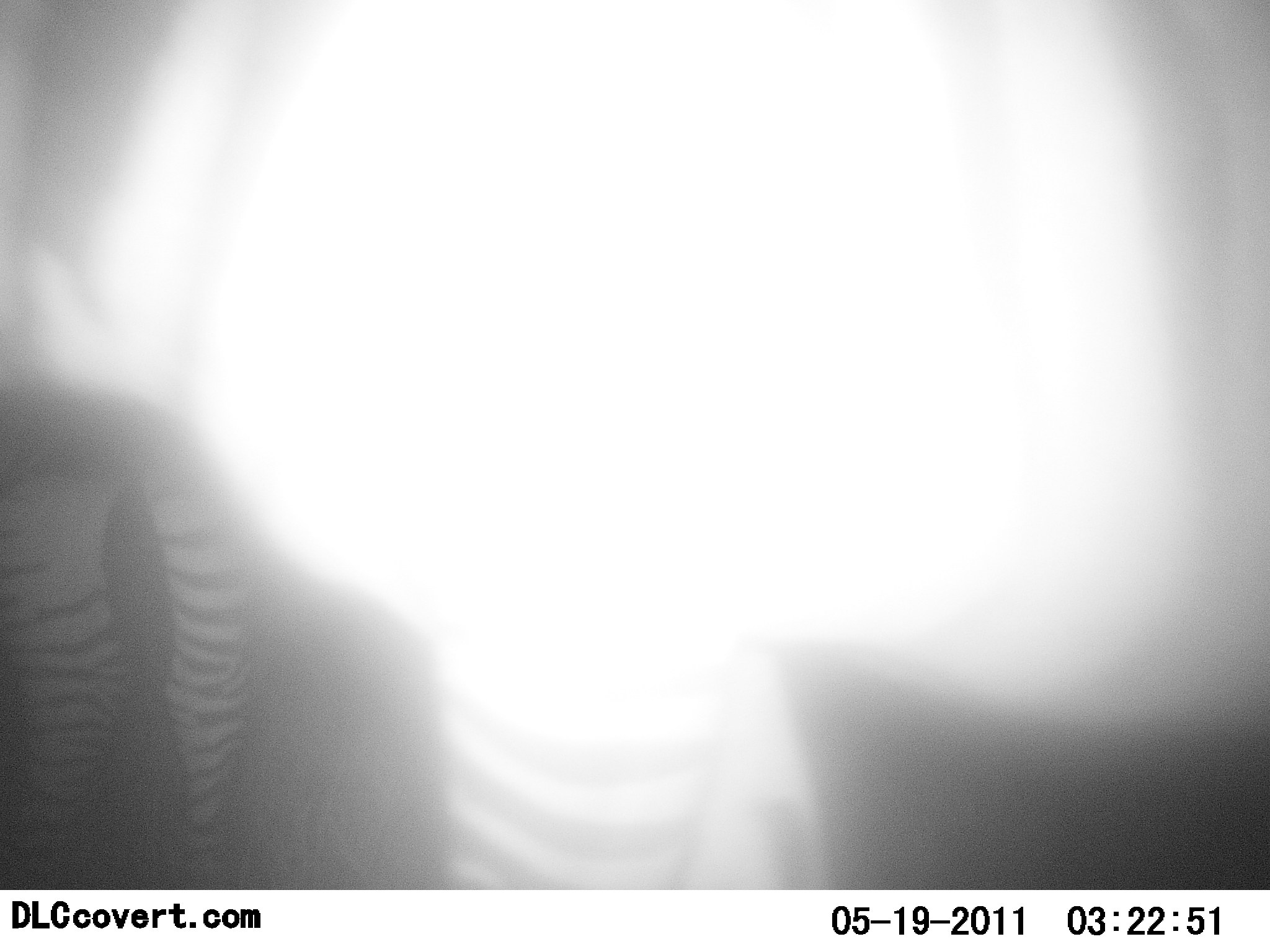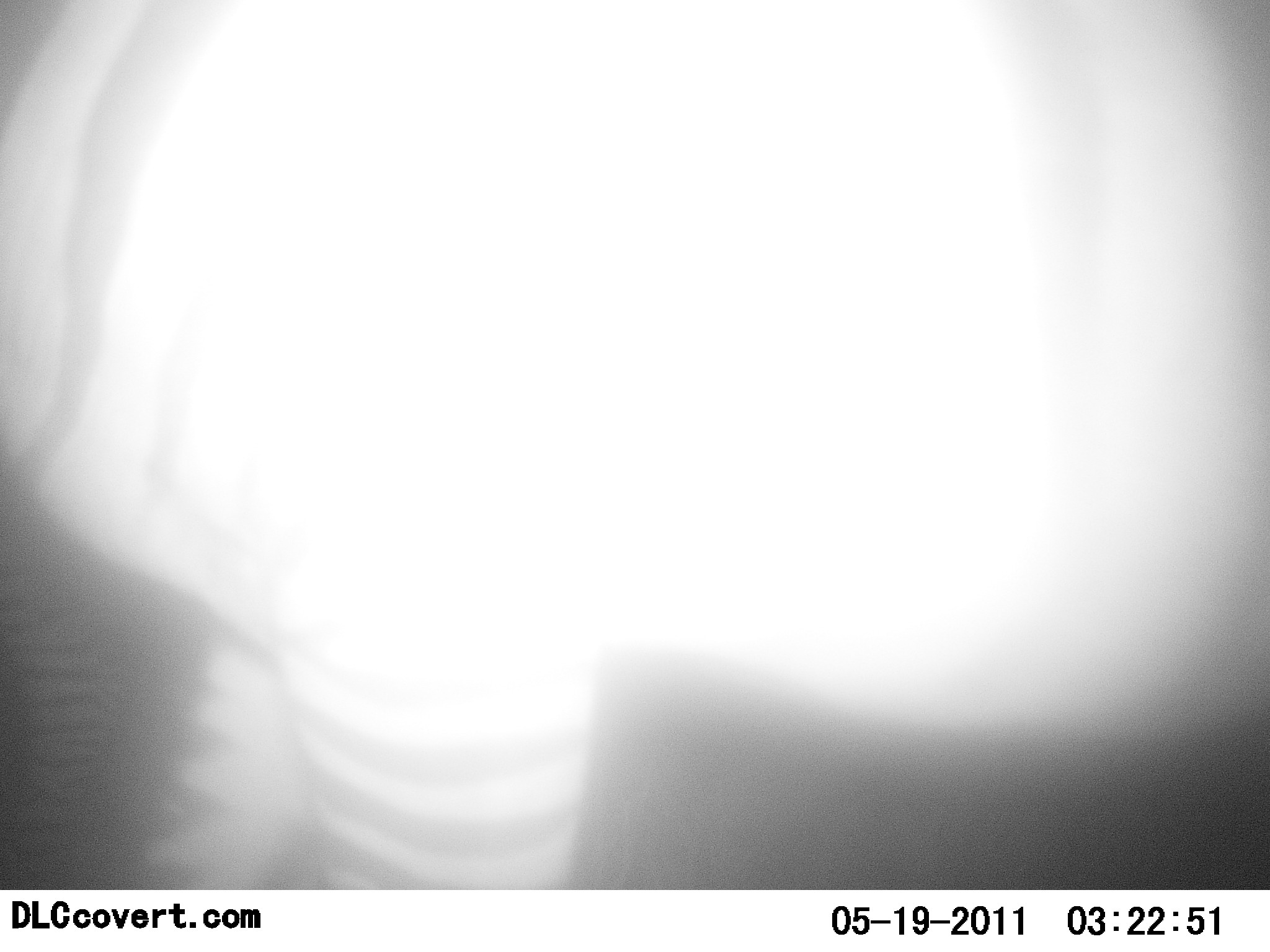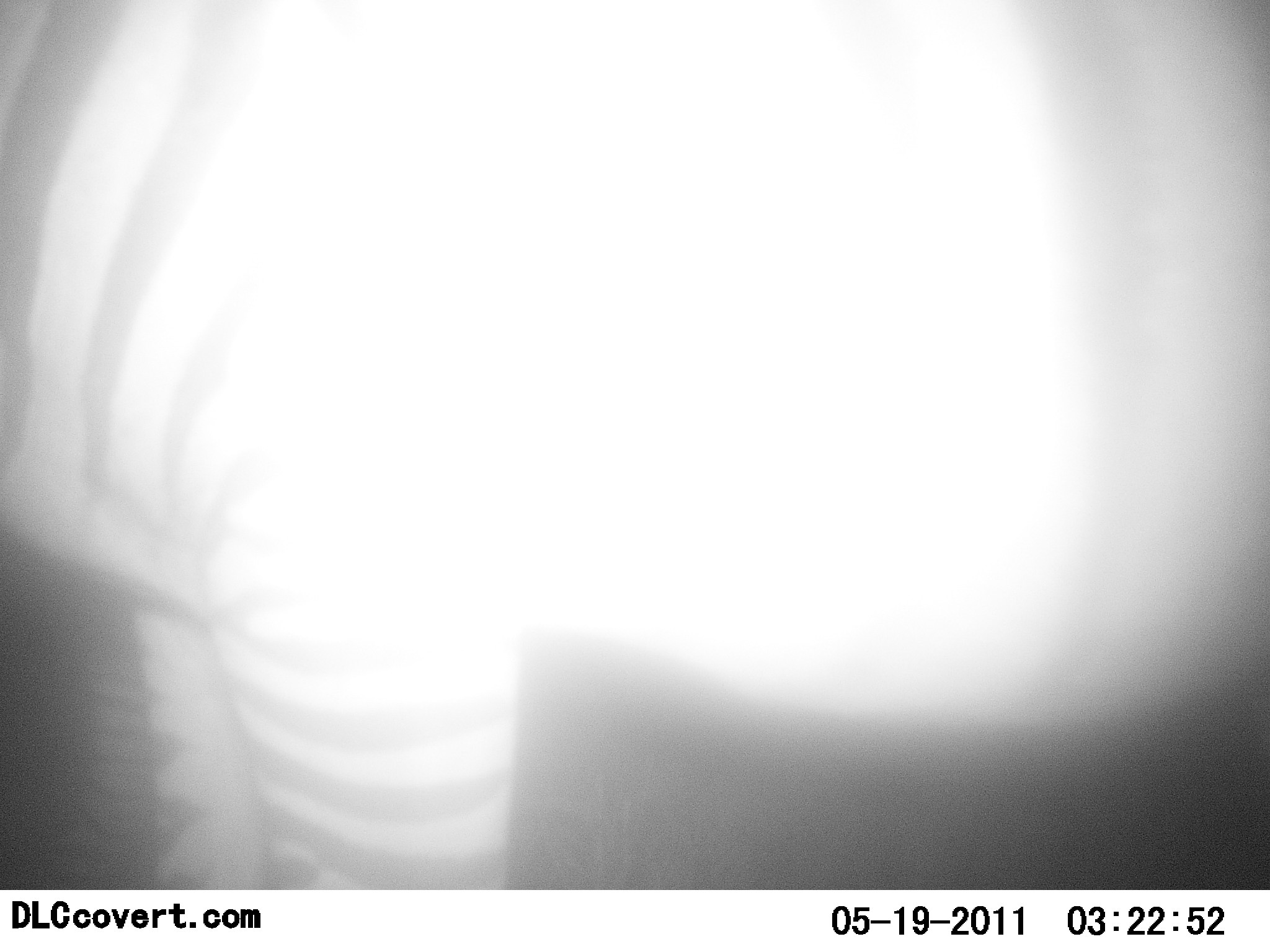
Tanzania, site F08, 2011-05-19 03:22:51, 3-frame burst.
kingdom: Animalia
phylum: Chordata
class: Mammalia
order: Perissodactyla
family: Equidae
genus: Equus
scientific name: Equus quagga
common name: plains zebra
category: zebra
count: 2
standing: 62%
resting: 0%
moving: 62%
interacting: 0%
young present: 0%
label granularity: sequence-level